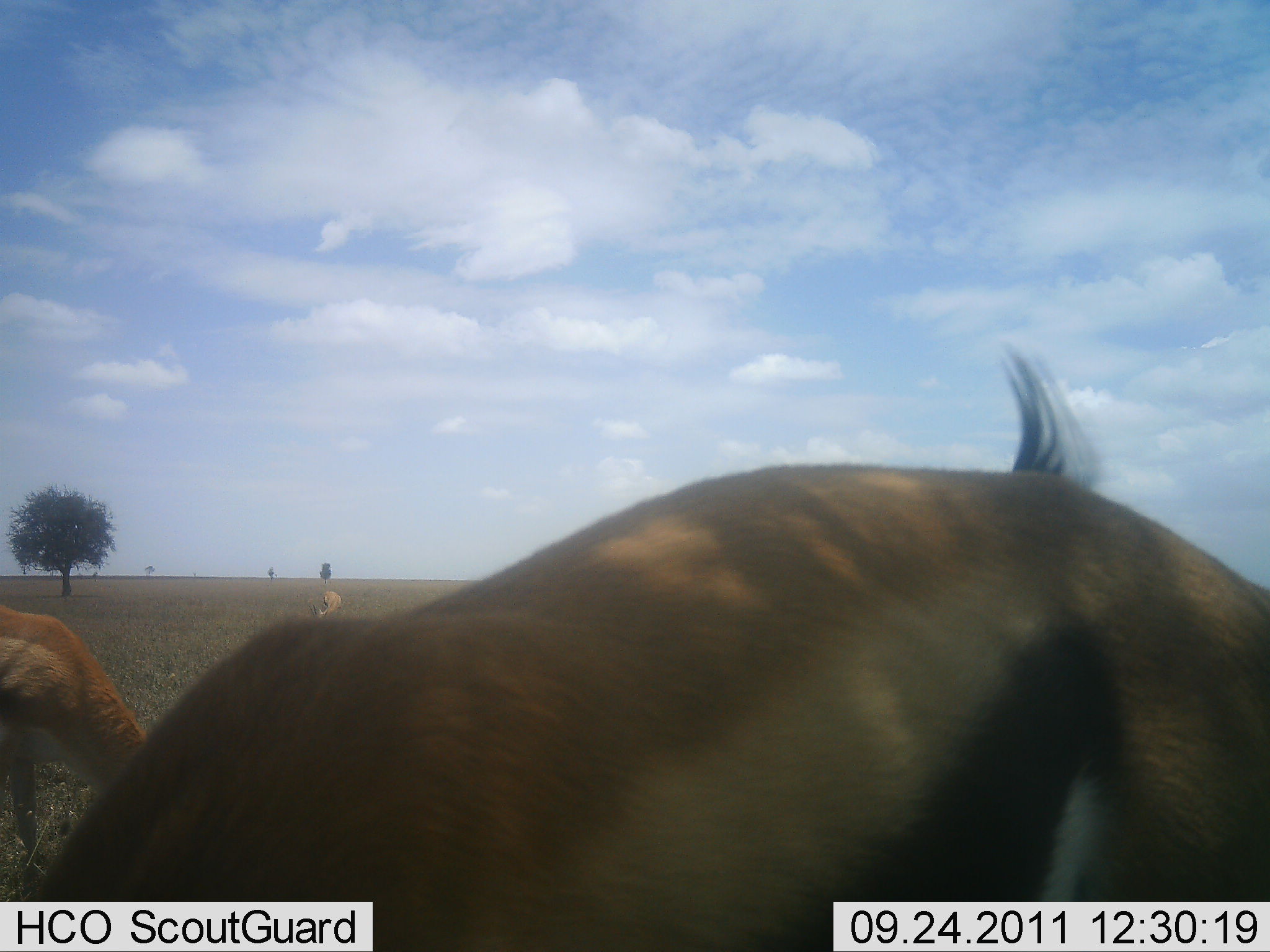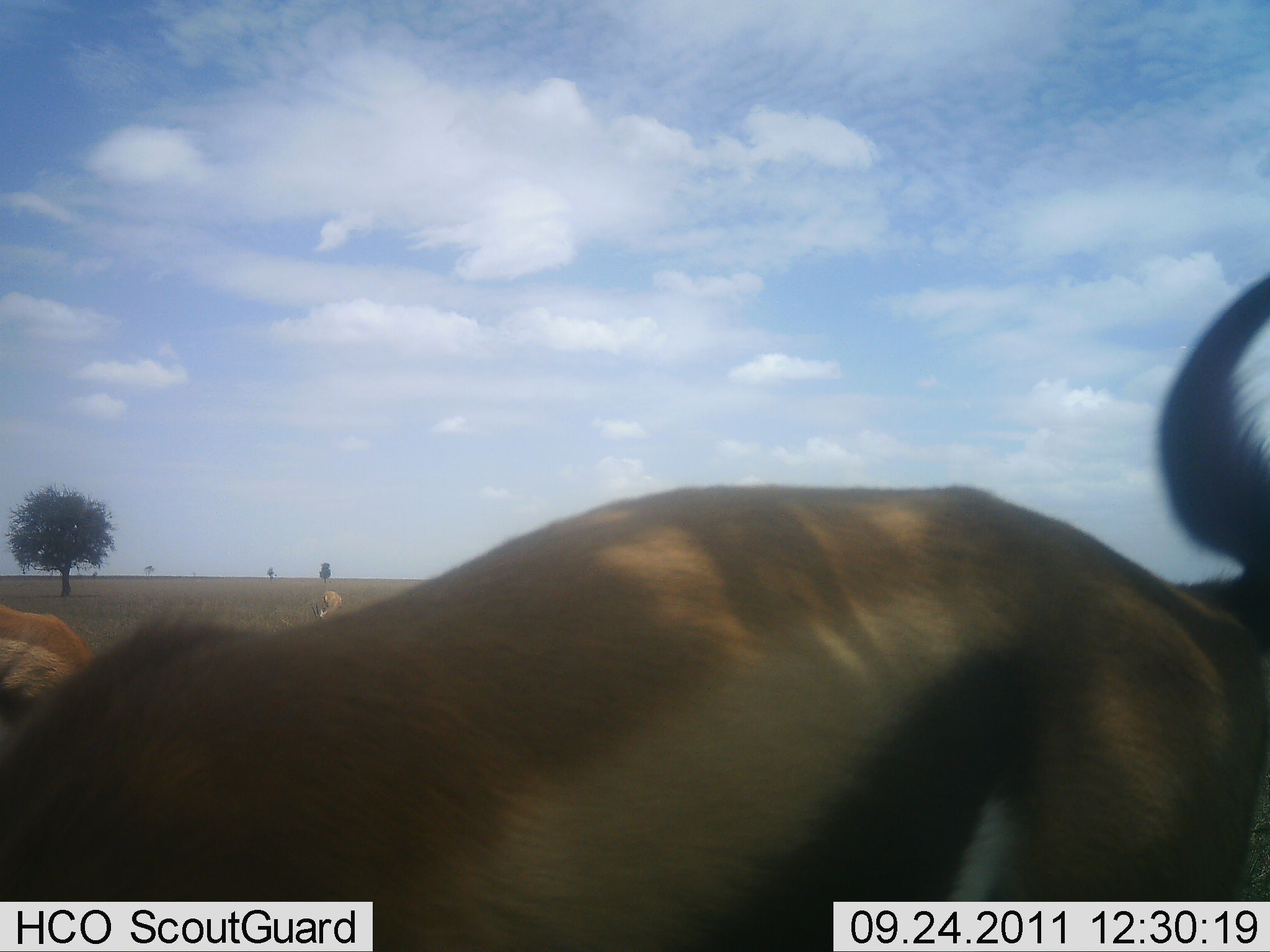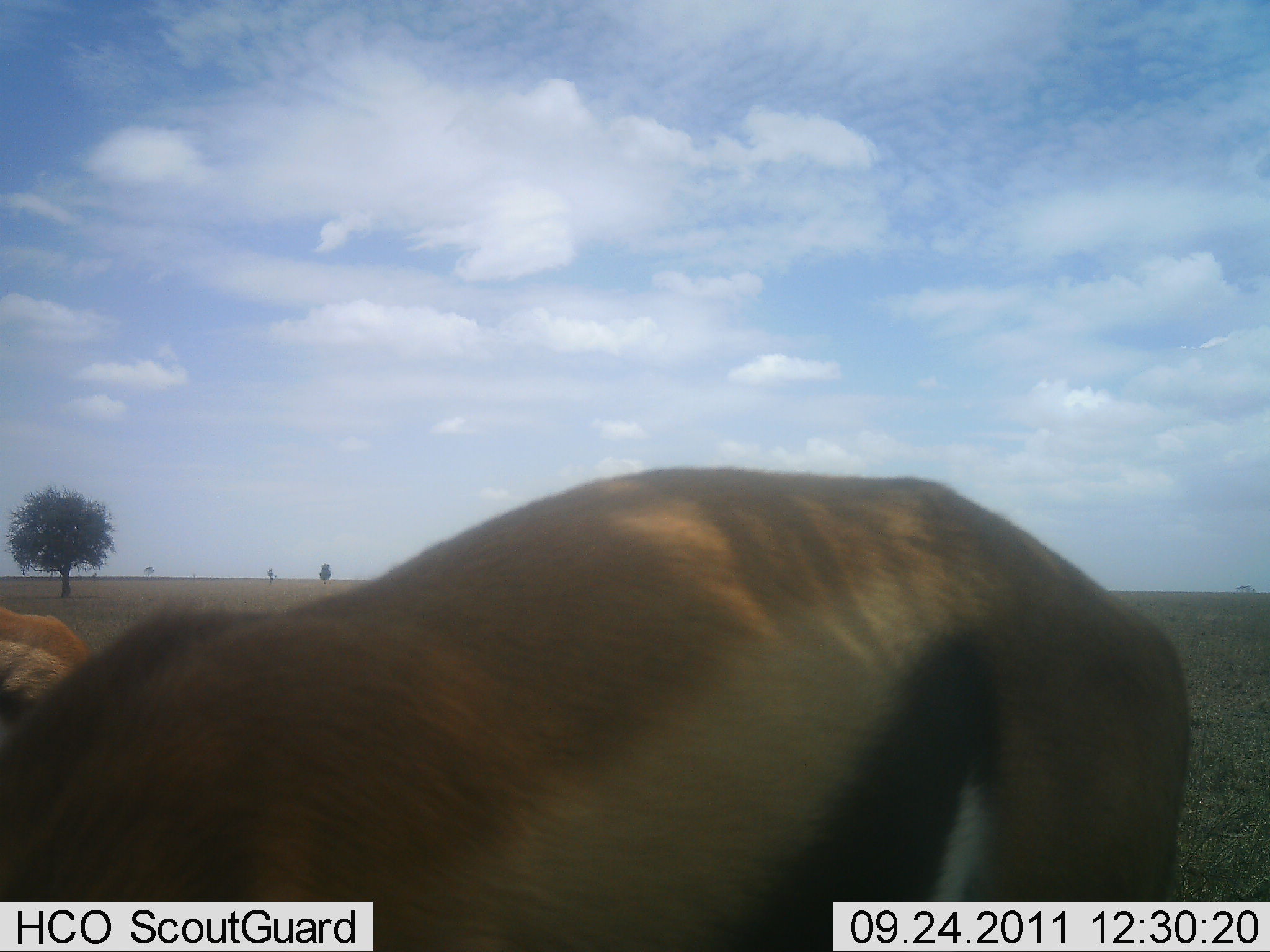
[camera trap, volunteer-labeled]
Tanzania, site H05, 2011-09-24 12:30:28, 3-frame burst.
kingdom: Animalia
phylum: Chordata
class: Mammalia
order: Artiodactyla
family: Bovidae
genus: Eudorcas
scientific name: Eudorcas thomsonii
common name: thomson's gazelle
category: gazellethomsons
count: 3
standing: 14%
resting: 0%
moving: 7%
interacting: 0%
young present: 0%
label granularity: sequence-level